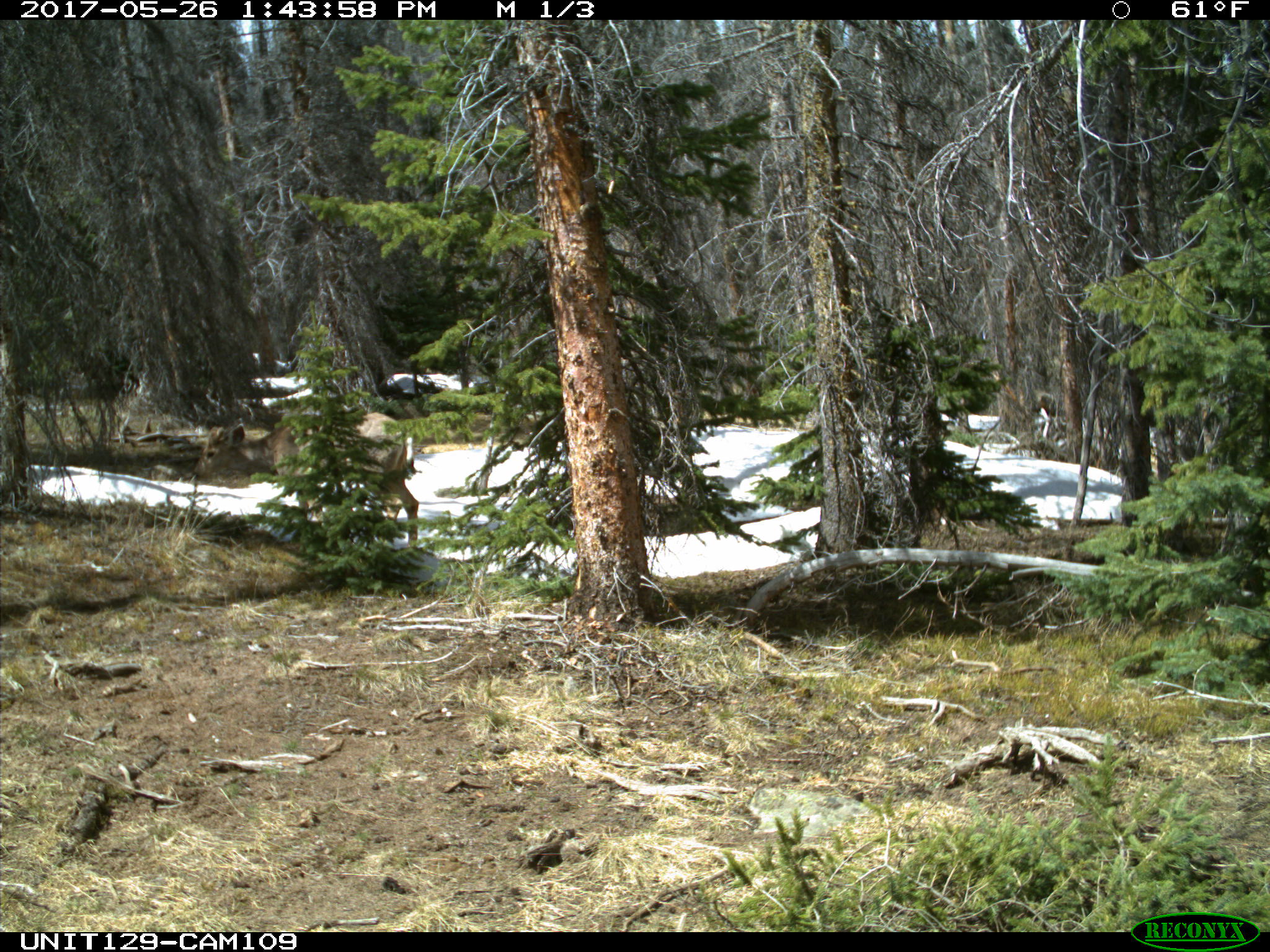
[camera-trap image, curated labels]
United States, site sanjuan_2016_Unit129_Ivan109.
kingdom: Animalia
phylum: Chordata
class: Mammalia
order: Artiodactyla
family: Cervidae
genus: Odocoileus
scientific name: Odocoileus hemionus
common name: mule deer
Odocoileus hemionus (mule deer).